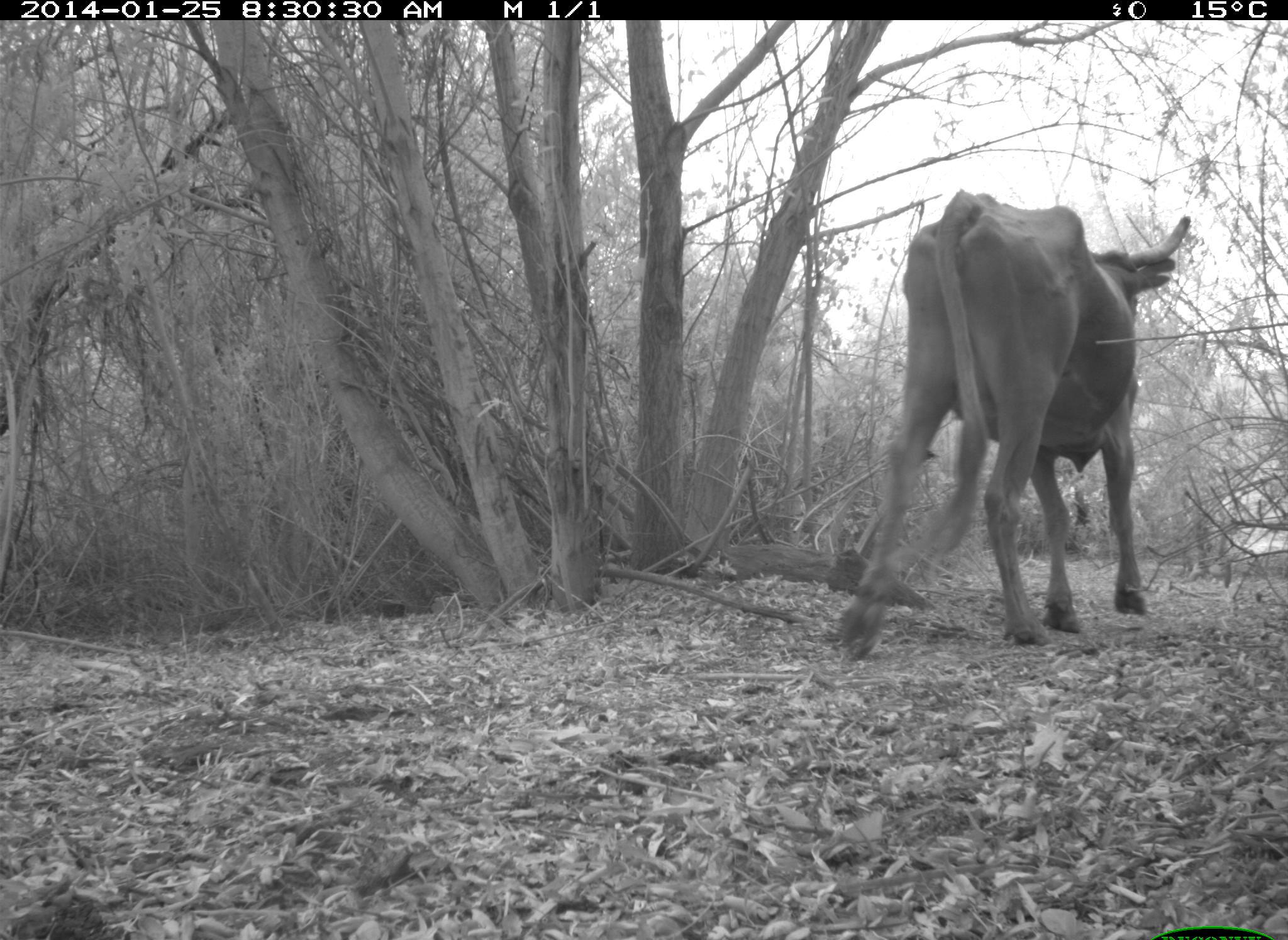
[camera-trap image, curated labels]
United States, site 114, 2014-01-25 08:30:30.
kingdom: Animalia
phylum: Chordata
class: Mammalia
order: Artiodactyla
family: Bovidae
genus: Bos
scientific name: Bos taurus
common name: cow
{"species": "cow (Bos taurus)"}